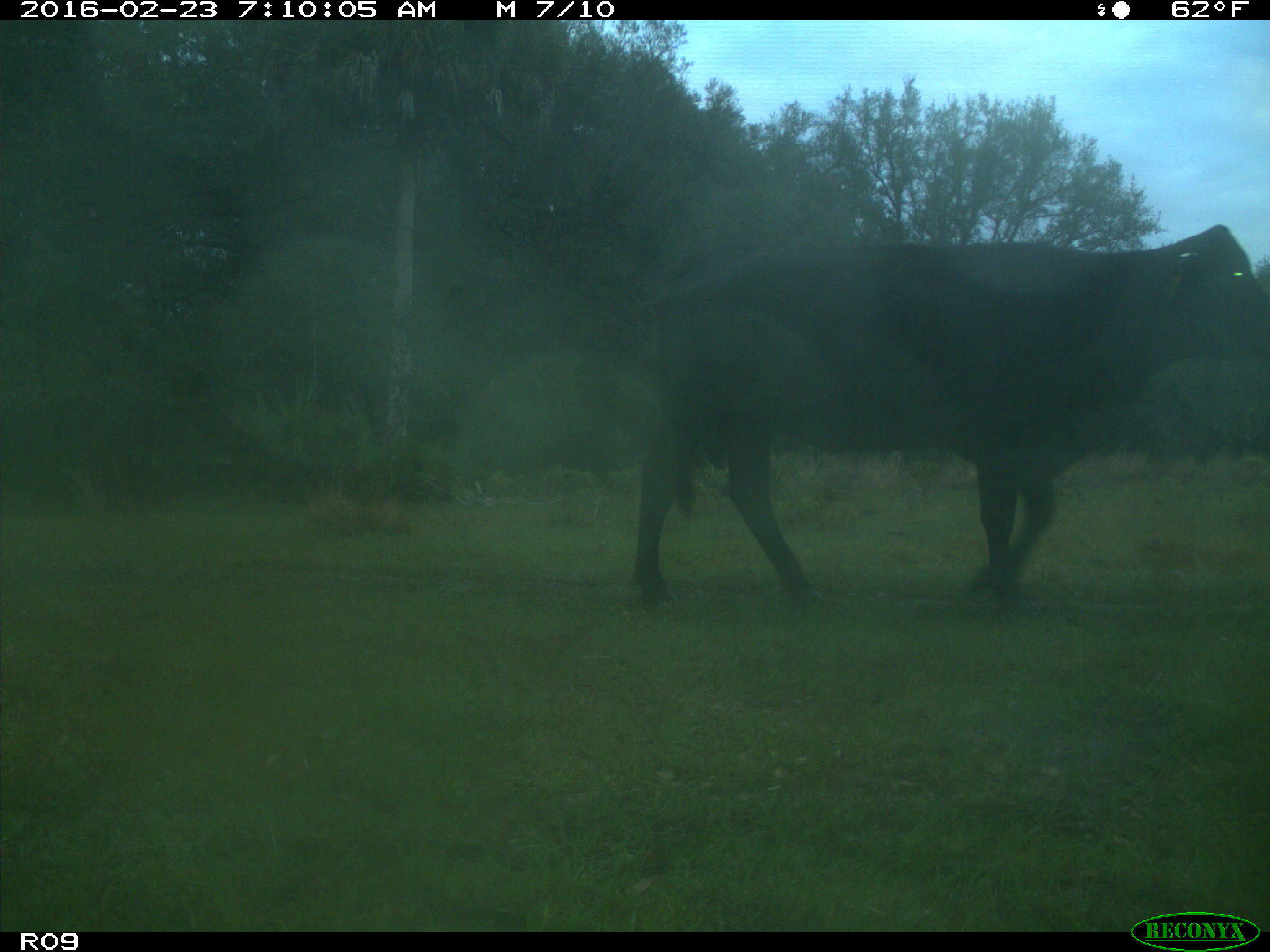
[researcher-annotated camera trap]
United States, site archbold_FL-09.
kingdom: Animalia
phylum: Chordata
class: Mammalia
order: Artiodactyla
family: Bovidae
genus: Bos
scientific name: Bos taurus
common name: domestic cow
Bos taurus (domestic cow).